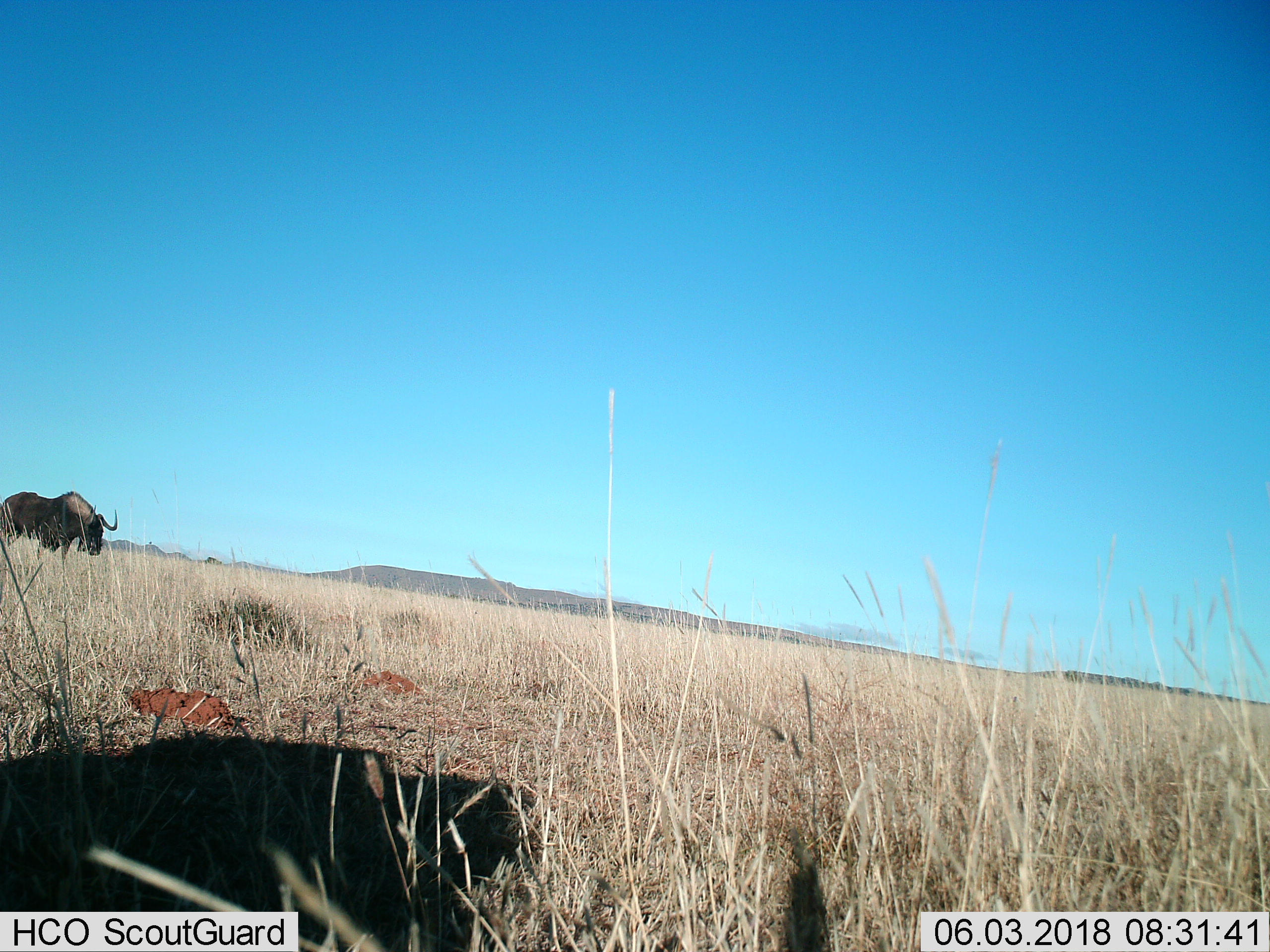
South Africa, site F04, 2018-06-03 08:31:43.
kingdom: Animalia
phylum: Chordata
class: Mammalia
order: Artiodactyla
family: Bovidae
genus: Connochaetes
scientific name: Connochaetes gnou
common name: black wildebeest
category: wildebeestblack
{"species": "wildebeestblack (black wildebeest) (Connochaetes gnou)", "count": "1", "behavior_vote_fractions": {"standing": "50%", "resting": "0%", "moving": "50%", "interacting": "0%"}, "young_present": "0%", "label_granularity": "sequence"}